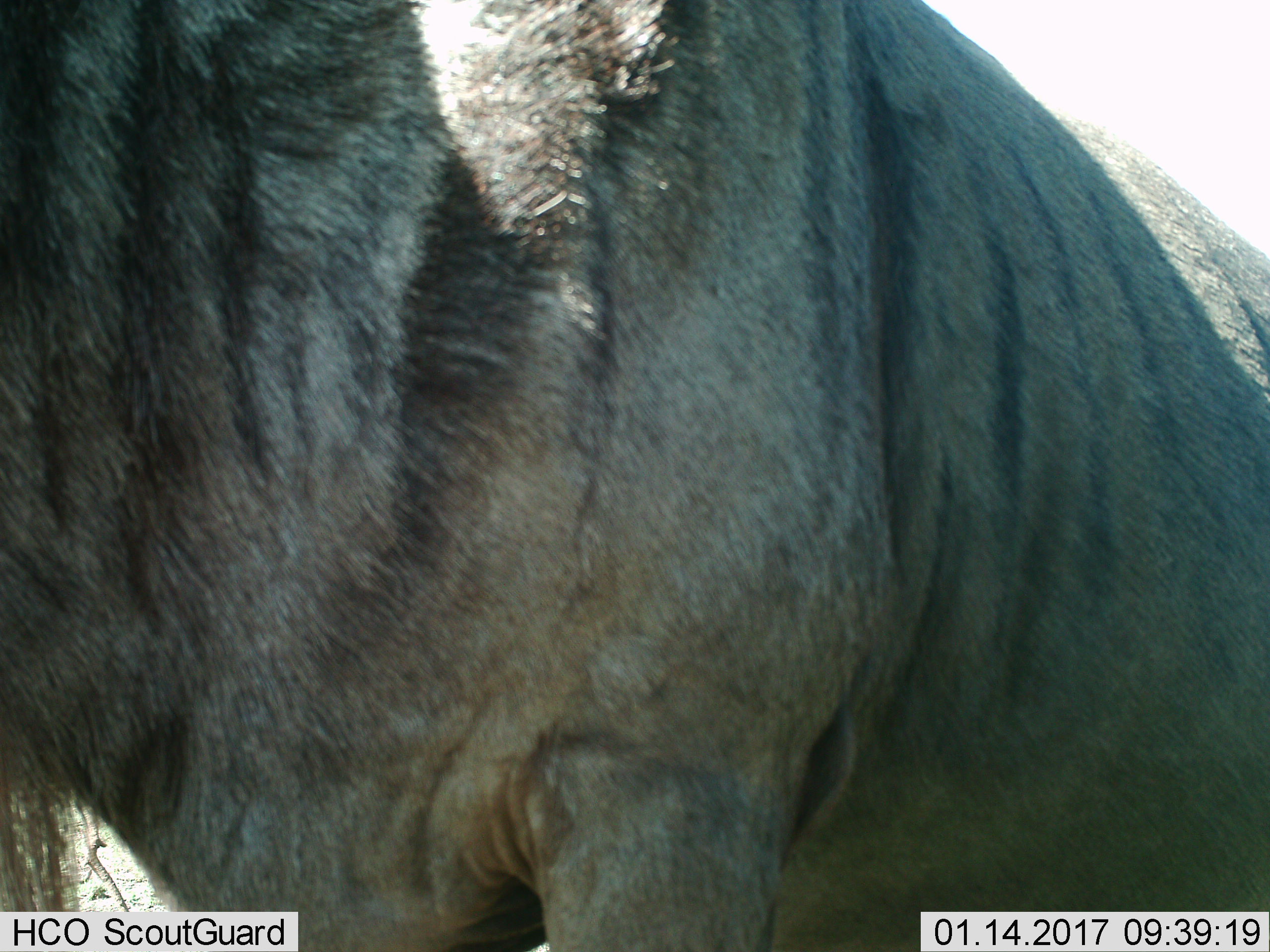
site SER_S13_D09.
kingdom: Animalia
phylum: Chordata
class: Mammalia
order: Artiodactyla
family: Bovidae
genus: Connochaetes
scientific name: Connochaetes taurinus taurinus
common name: blue wildebeest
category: wildebeestblue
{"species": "wildebeestblue (blue wildebeest) (Connochaetes taurinus taurinus)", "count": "1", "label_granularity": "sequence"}